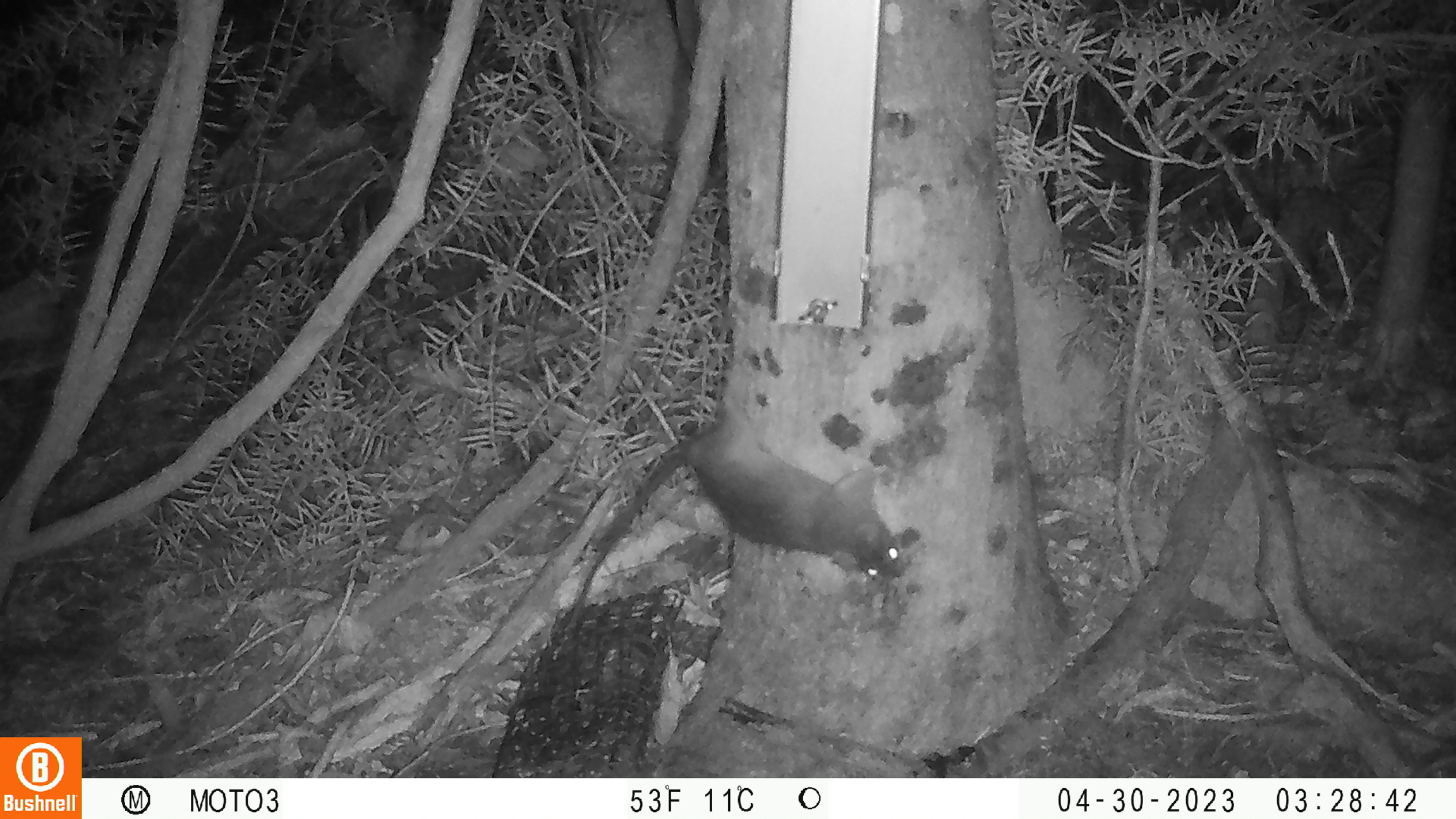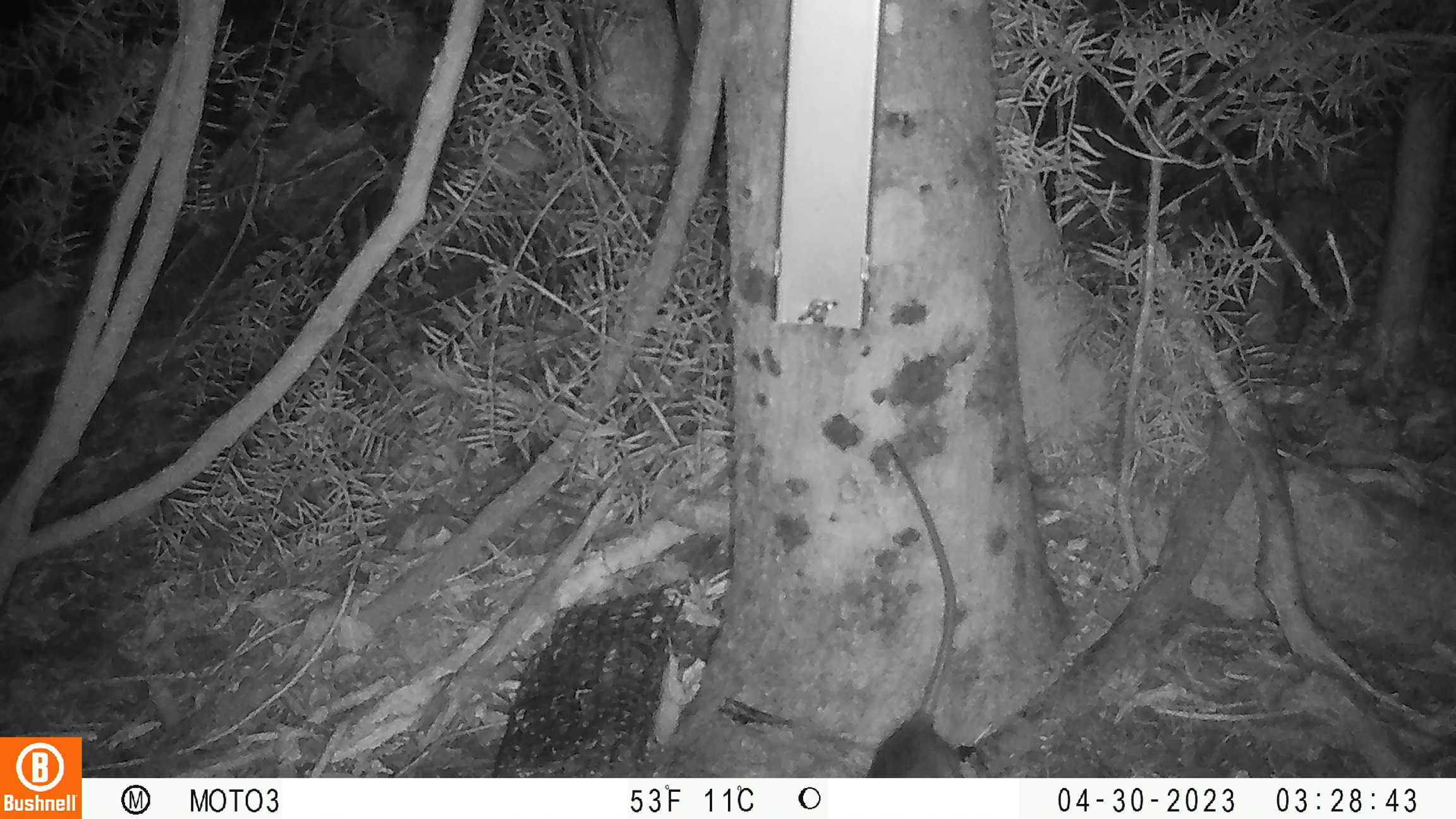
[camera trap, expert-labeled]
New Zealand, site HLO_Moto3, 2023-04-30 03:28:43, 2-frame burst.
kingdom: Animalia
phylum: Chordata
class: Mammalia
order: Rodentia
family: Muridae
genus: Rattus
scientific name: Rattus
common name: rat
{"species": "rat (Rattus)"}